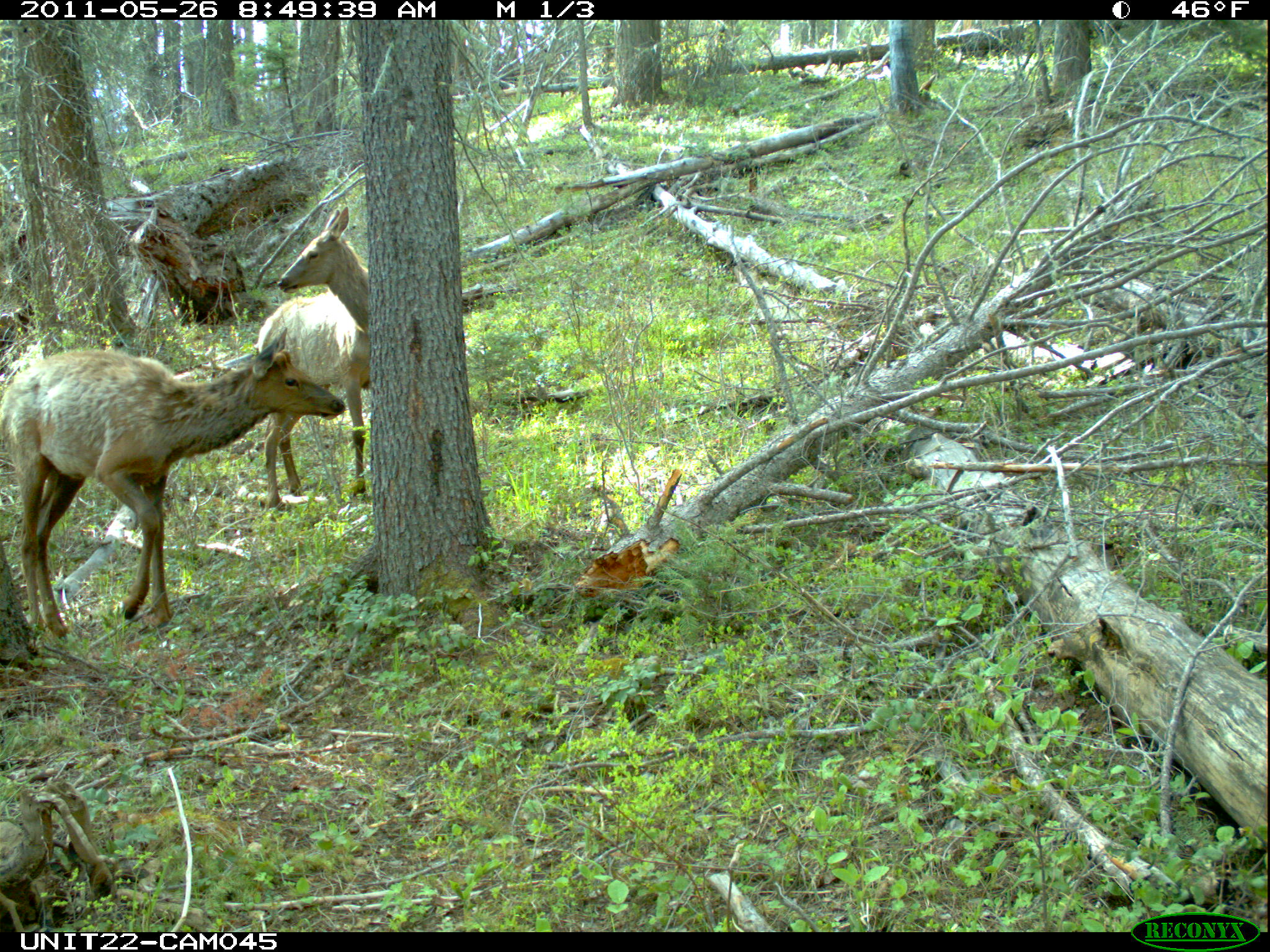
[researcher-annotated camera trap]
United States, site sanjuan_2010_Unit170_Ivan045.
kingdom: Animalia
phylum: Chordata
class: Mammalia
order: Artiodactyla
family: Cervidae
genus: Cervus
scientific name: Cervus elaphus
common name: red deer